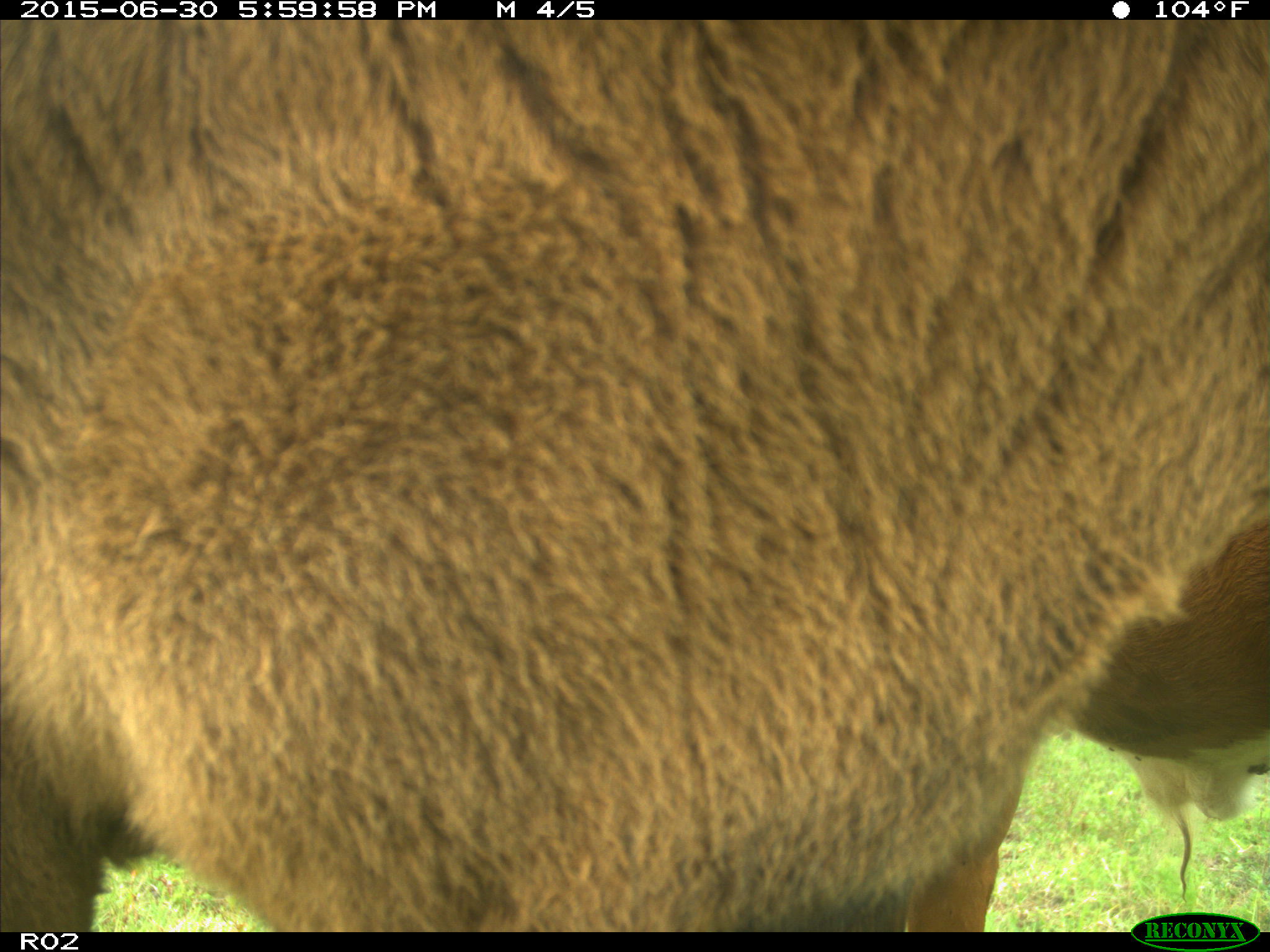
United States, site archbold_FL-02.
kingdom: Animalia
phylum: Chordata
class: Mammalia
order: Artiodactyla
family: Bovidae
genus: Bos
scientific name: Bos taurus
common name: domestic cow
Bos taurus (domestic cow).